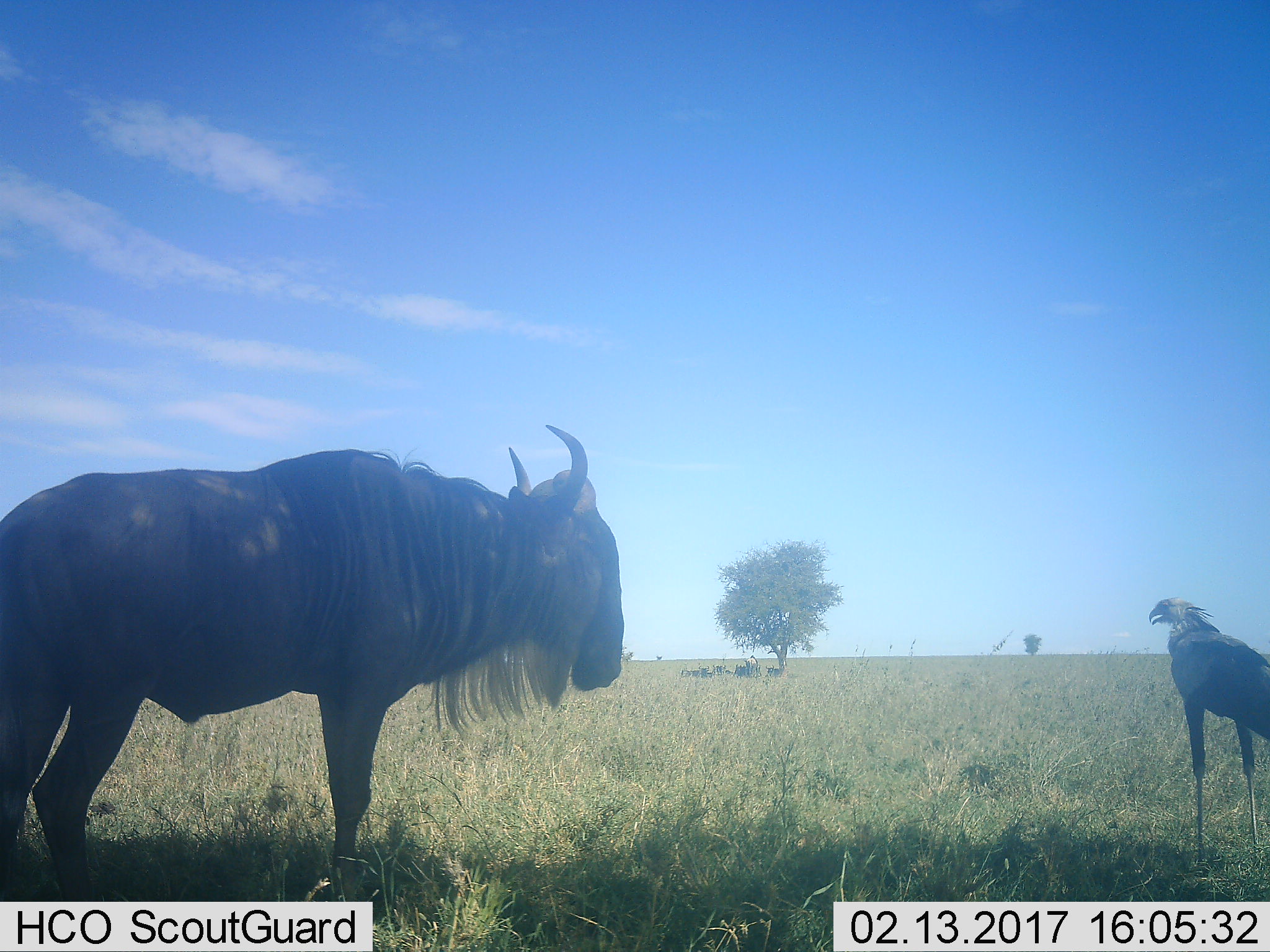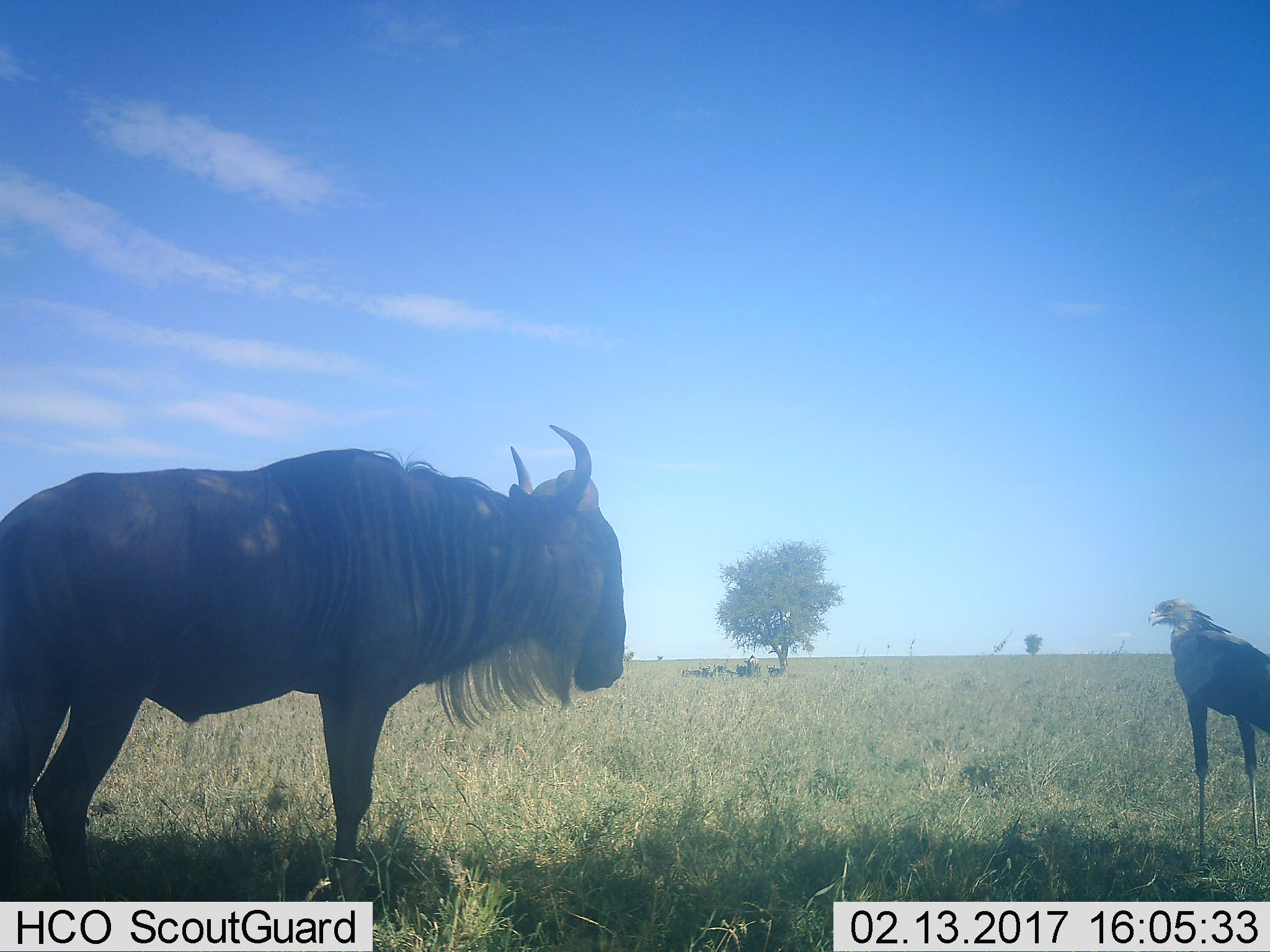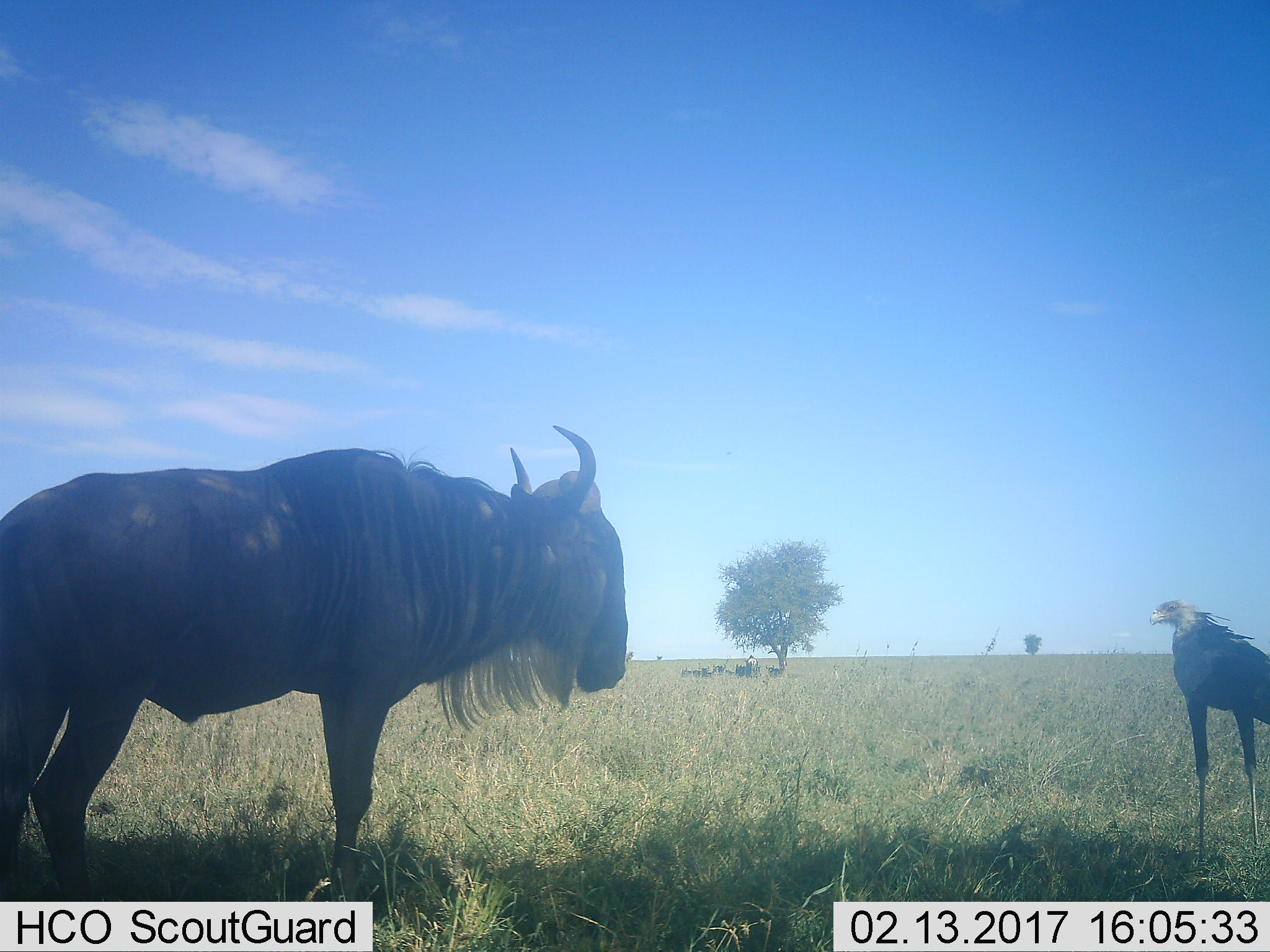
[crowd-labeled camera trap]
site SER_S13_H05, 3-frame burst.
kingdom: Animalia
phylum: Chordata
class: Aves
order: Accipitriformes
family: Sagittariidae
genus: Sagittarius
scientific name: Sagittarius serpentarius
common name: secretarybird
Secretarybird (Sagittarius serpentarius), count 1. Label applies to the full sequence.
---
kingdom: Animalia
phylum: Chordata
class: Mammalia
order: Artiodactyla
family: Bovidae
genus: Connochaetes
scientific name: Connochaetes taurinus taurinus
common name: blue wildebeest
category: wildebeestblue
Wildebeestblue (blue wildebeest) (Connochaetes taurinus taurinus), count 6. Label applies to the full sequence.